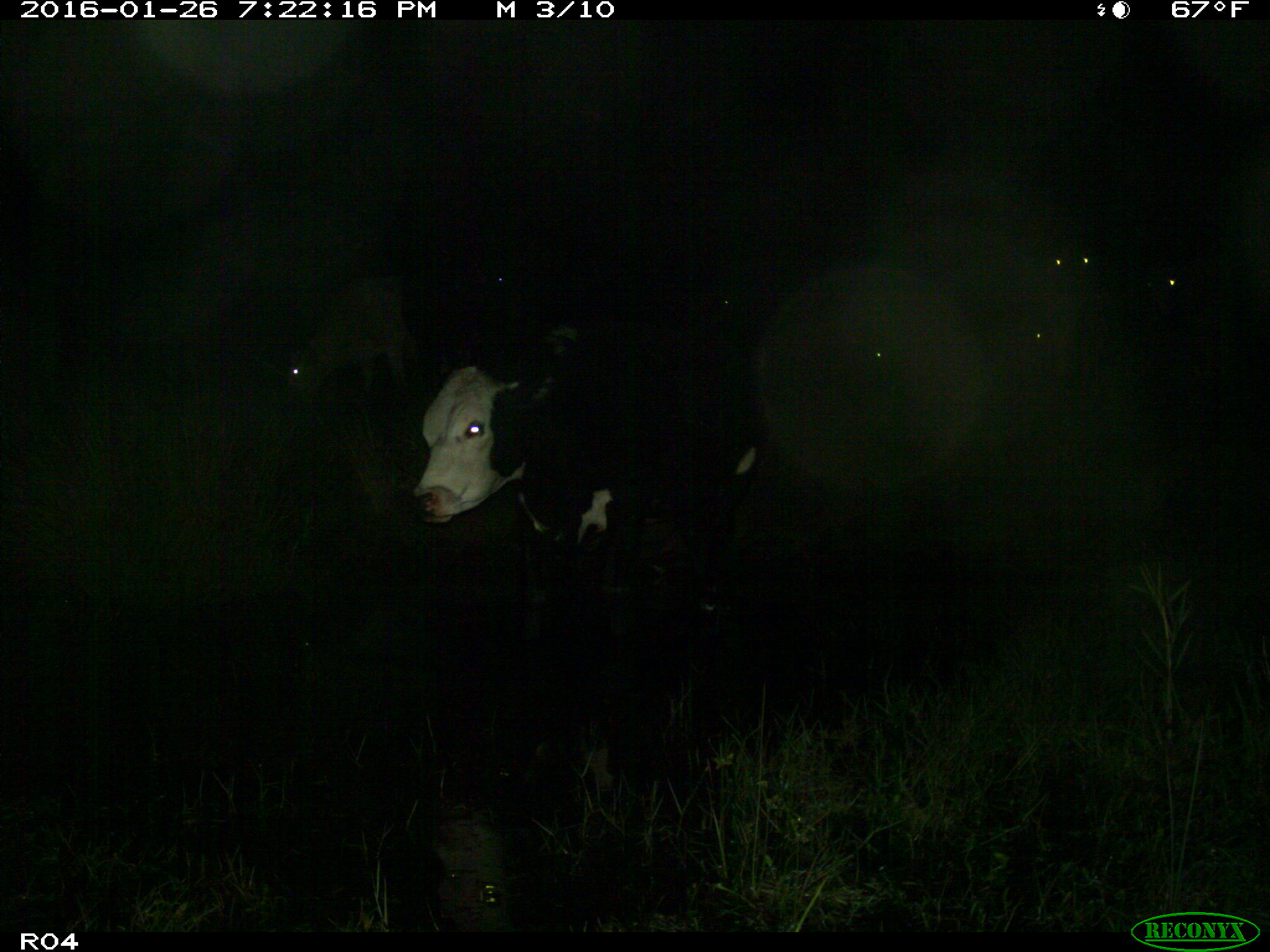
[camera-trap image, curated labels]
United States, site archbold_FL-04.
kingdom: Animalia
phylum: Chordata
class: Mammalia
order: Artiodactyla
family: Bovidae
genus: Bos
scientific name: Bos taurus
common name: domestic cow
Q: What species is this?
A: Bos taurus (domestic cow).